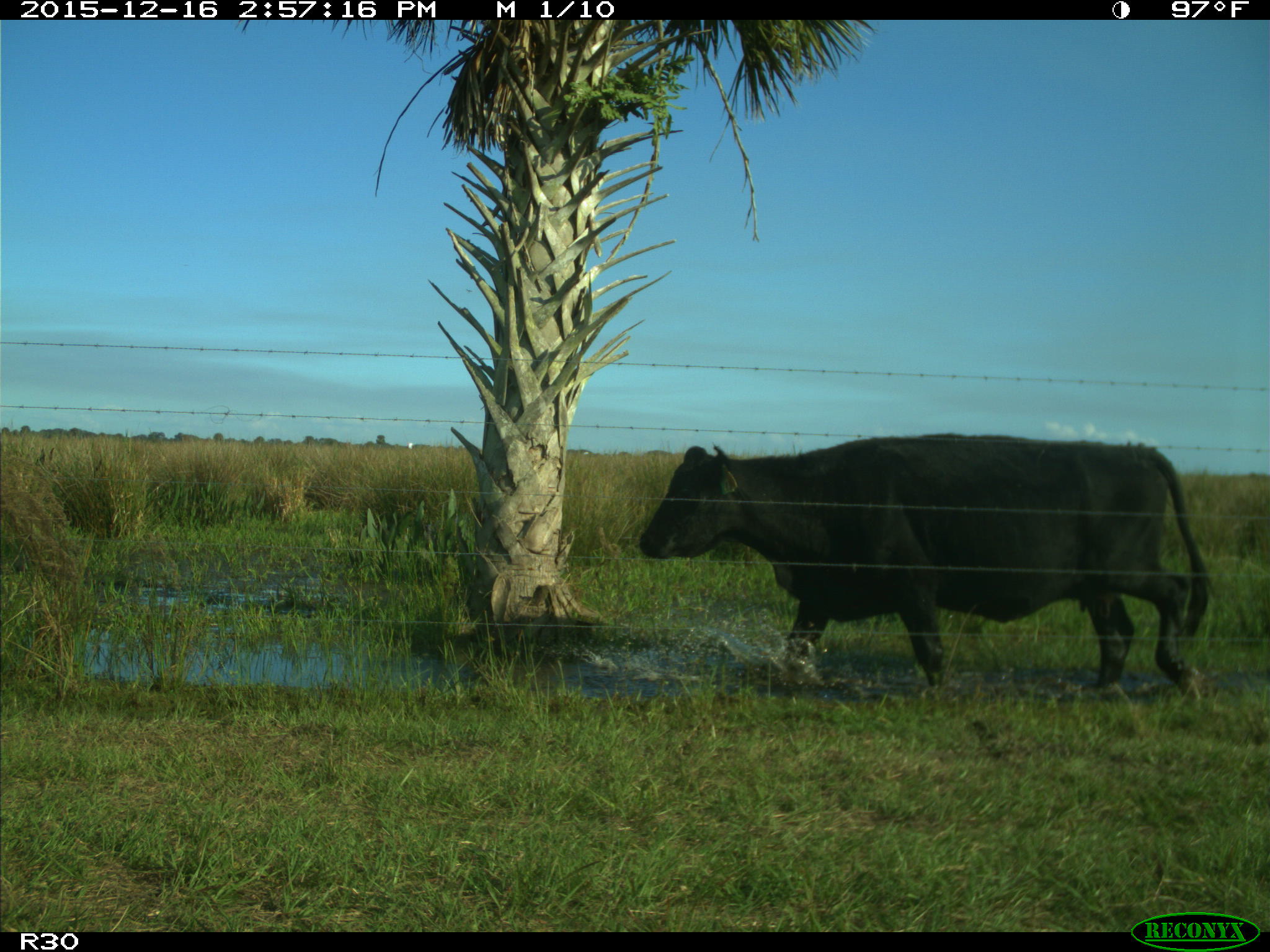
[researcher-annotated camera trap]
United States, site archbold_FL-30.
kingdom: Animalia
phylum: Chordata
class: Mammalia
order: Artiodactyla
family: Bovidae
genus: Bos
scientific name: Bos taurus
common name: domestic cow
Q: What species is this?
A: Bos taurus (domestic cow).